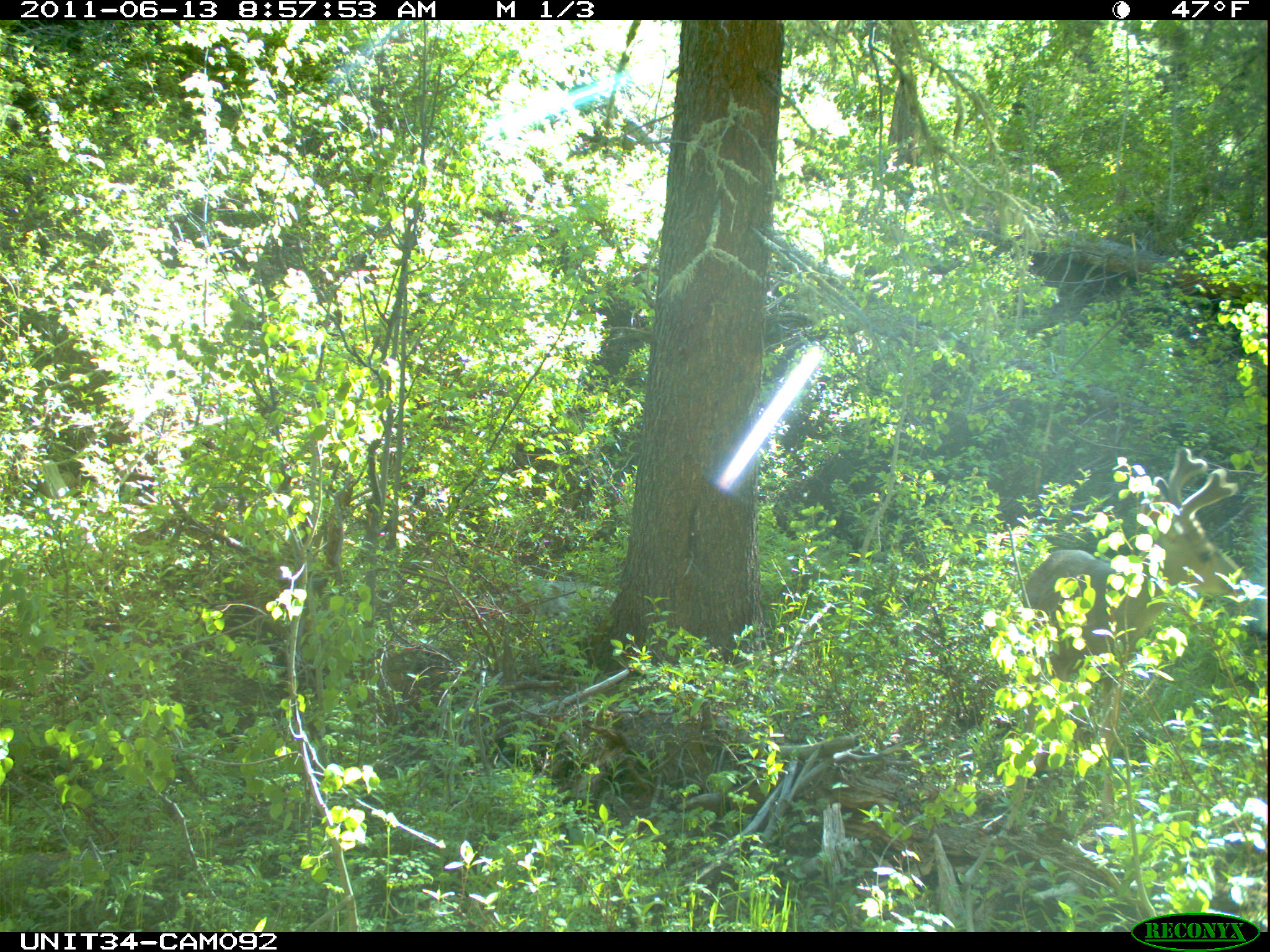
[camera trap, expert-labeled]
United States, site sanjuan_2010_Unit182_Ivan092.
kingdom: Animalia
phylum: Chordata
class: Mammalia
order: Artiodactyla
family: Cervidae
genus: Odocoileus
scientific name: Odocoileus hemionus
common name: mule deer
Odocoileus hemionus (mule deer).